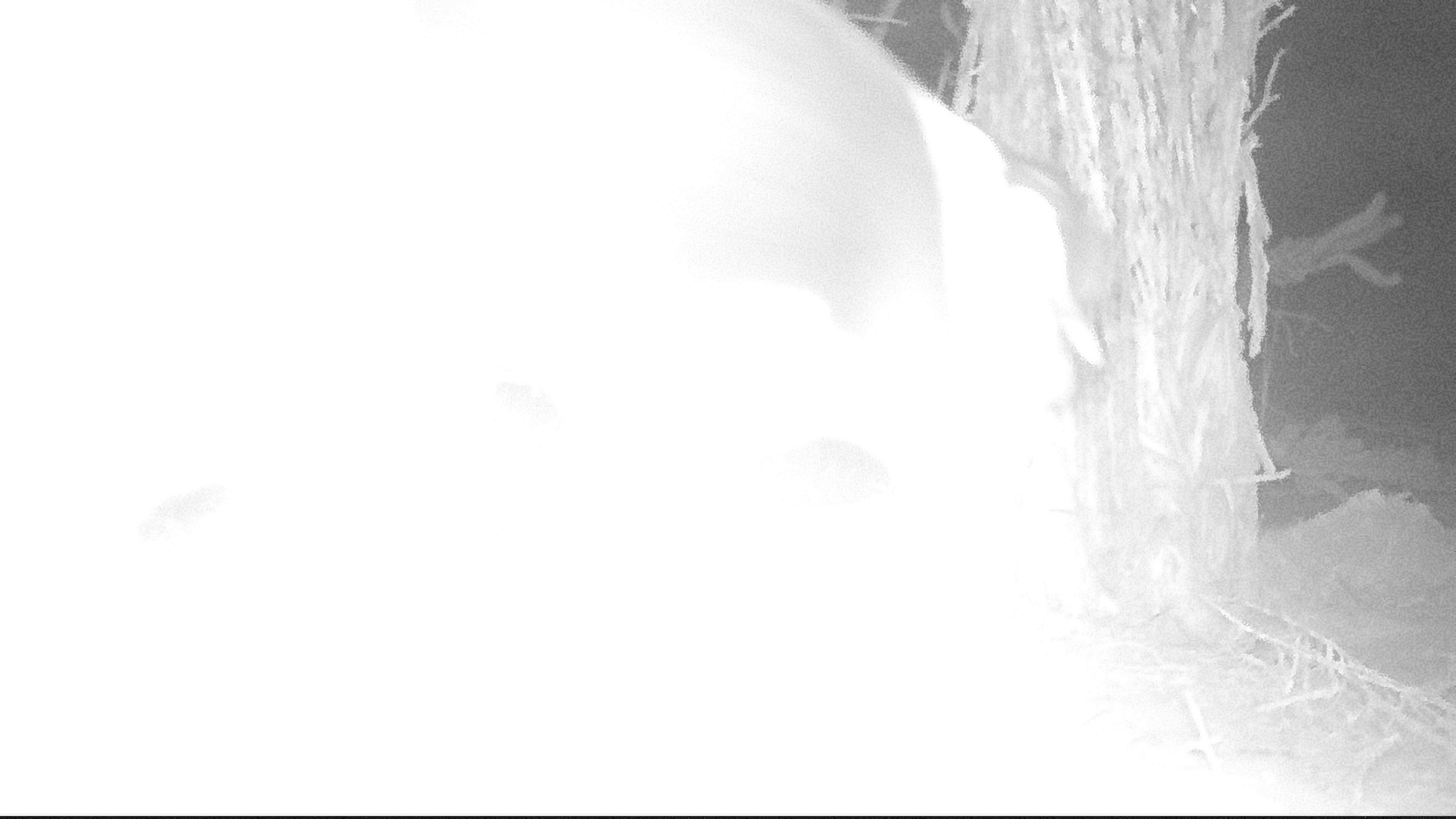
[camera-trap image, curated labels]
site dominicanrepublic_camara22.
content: unidentified animal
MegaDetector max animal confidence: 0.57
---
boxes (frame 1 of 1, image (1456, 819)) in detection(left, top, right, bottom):
unknown: detection(0, 0, 1135, 813)